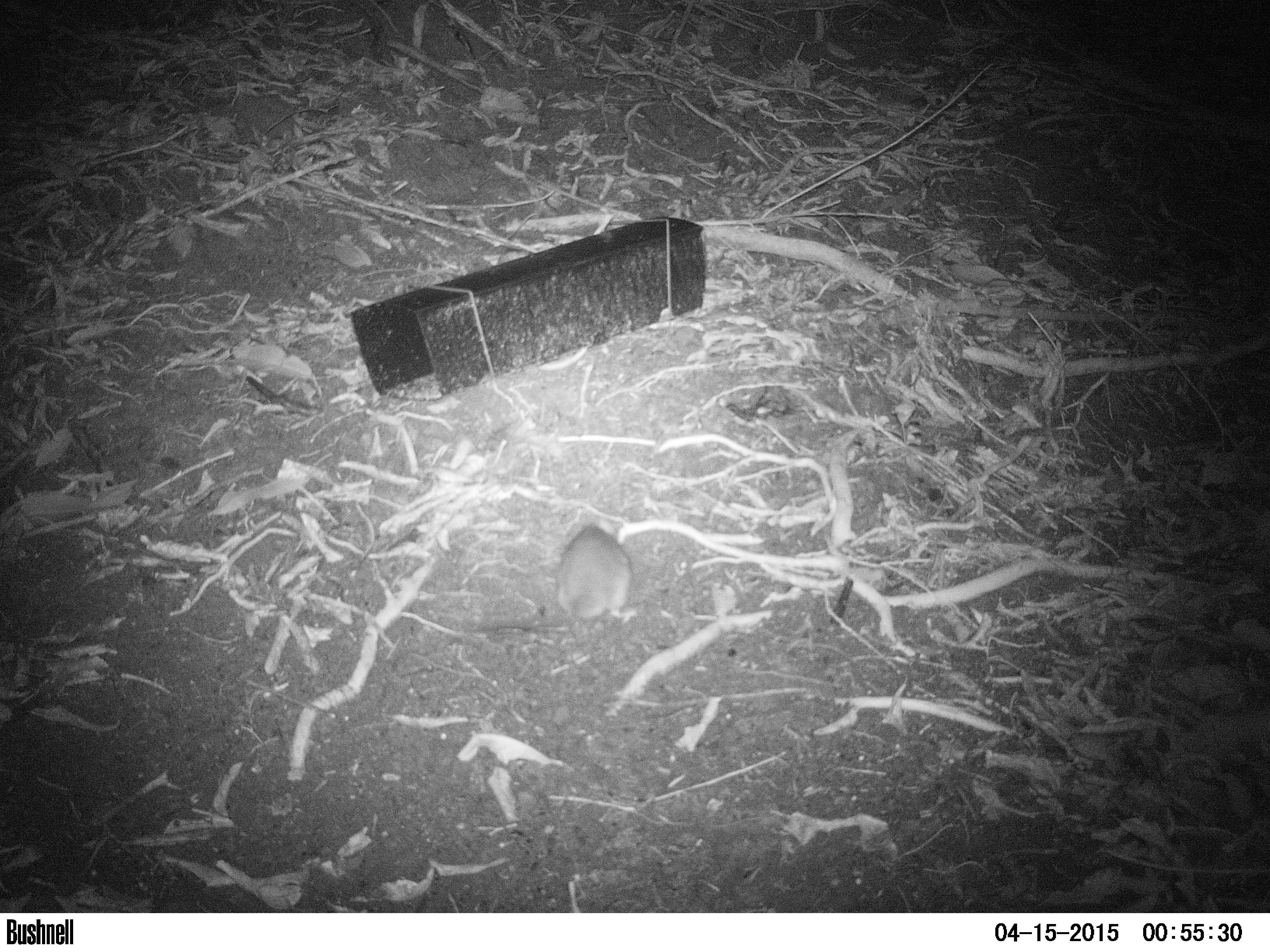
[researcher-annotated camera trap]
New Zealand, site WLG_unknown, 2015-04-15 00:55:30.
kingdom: Animalia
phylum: Chordata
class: Mammalia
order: Rodentia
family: Muridae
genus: Rattus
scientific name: Rattus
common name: rat